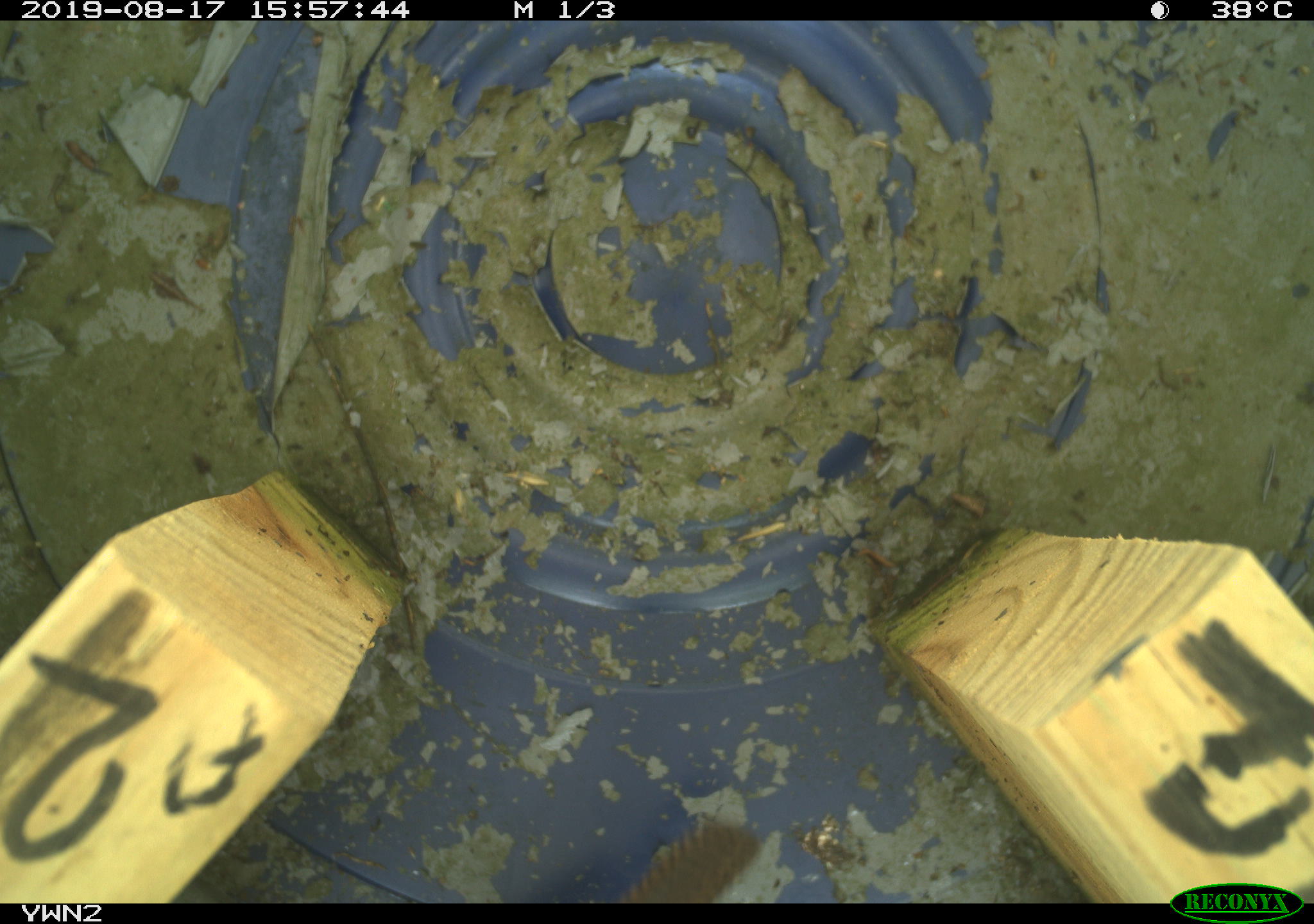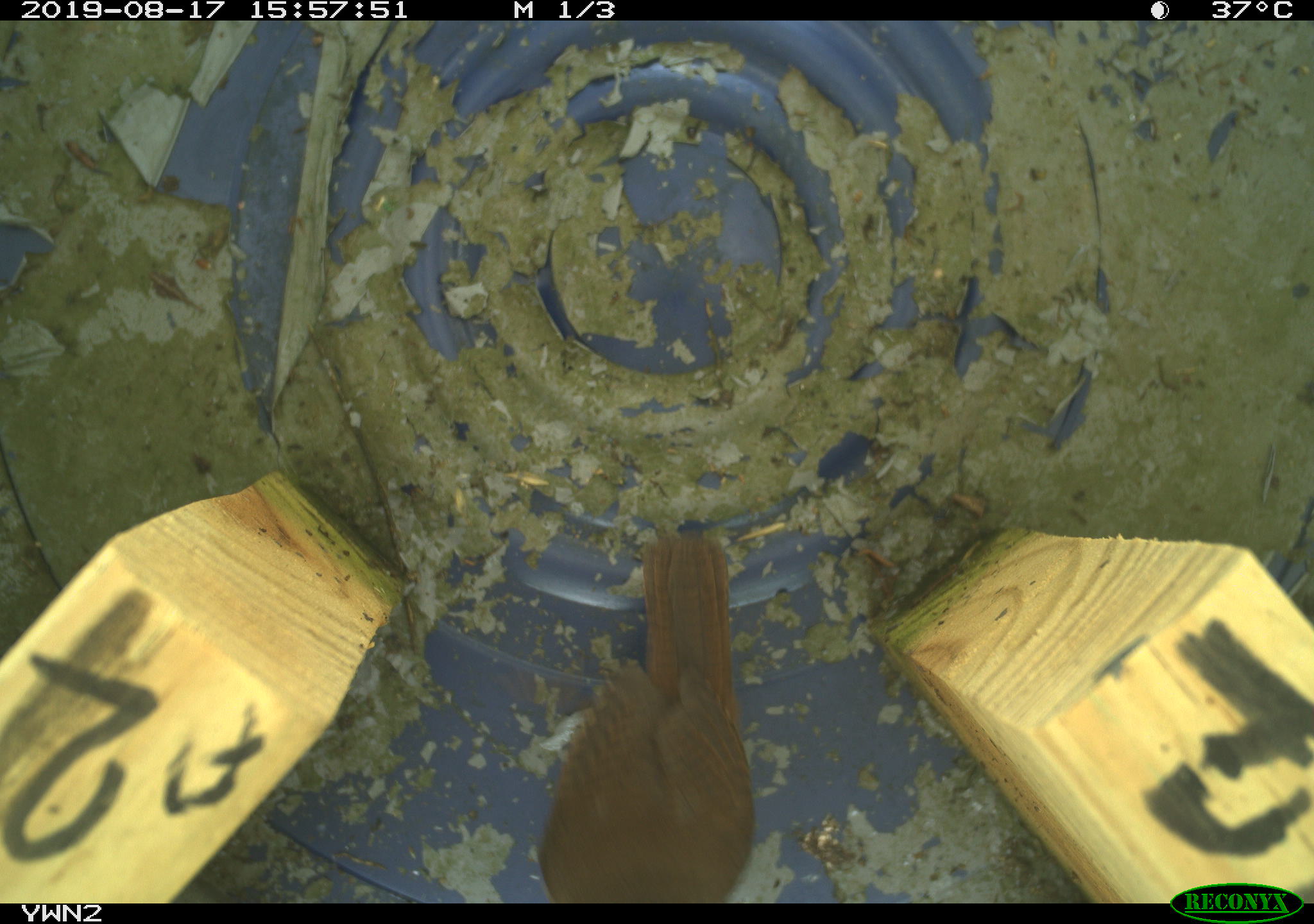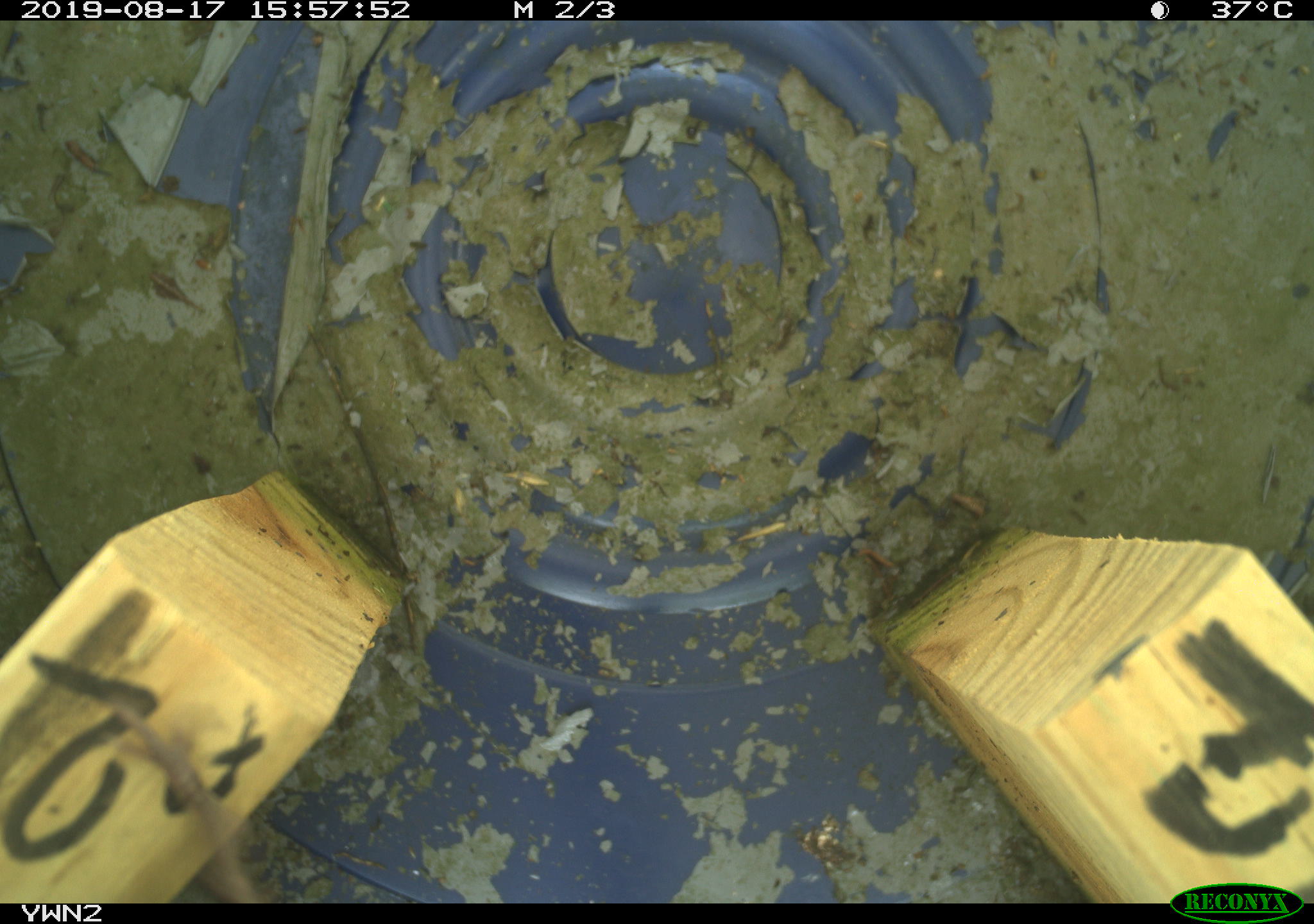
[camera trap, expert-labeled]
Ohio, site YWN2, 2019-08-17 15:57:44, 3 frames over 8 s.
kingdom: Animalia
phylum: Chordata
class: Aves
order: Passeriformes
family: Troglodytidae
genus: Troglodytes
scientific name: Troglodytes aedon aedon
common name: northern house wren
Northern house wren (Troglodytes aedon aedon).